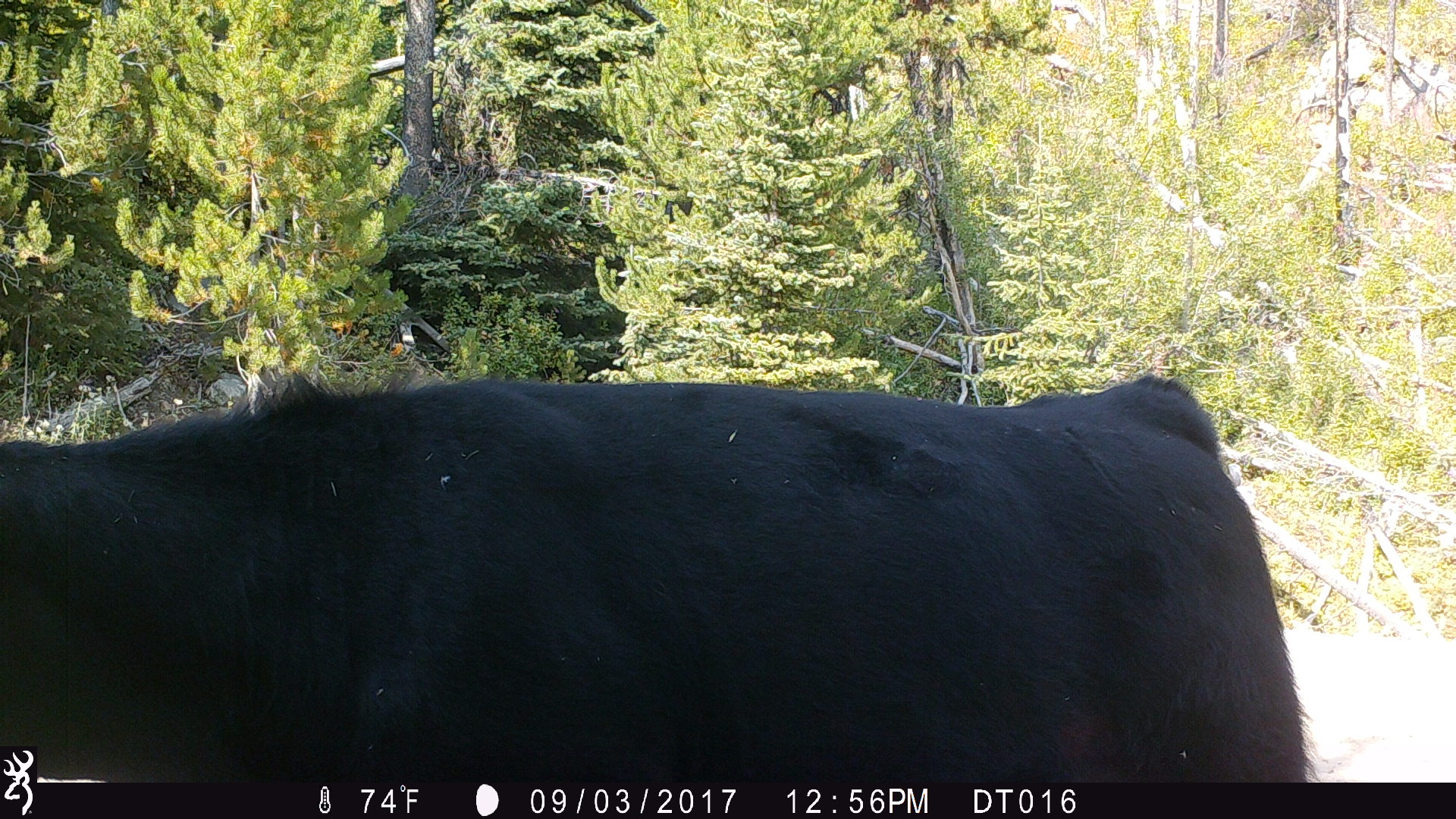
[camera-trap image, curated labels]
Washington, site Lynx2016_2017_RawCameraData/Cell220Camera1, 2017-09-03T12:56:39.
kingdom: Animalia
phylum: Chordata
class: Mammalia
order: Artiodactyla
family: Bovidae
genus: Bos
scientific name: Bos taurus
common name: domestic cattle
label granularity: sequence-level